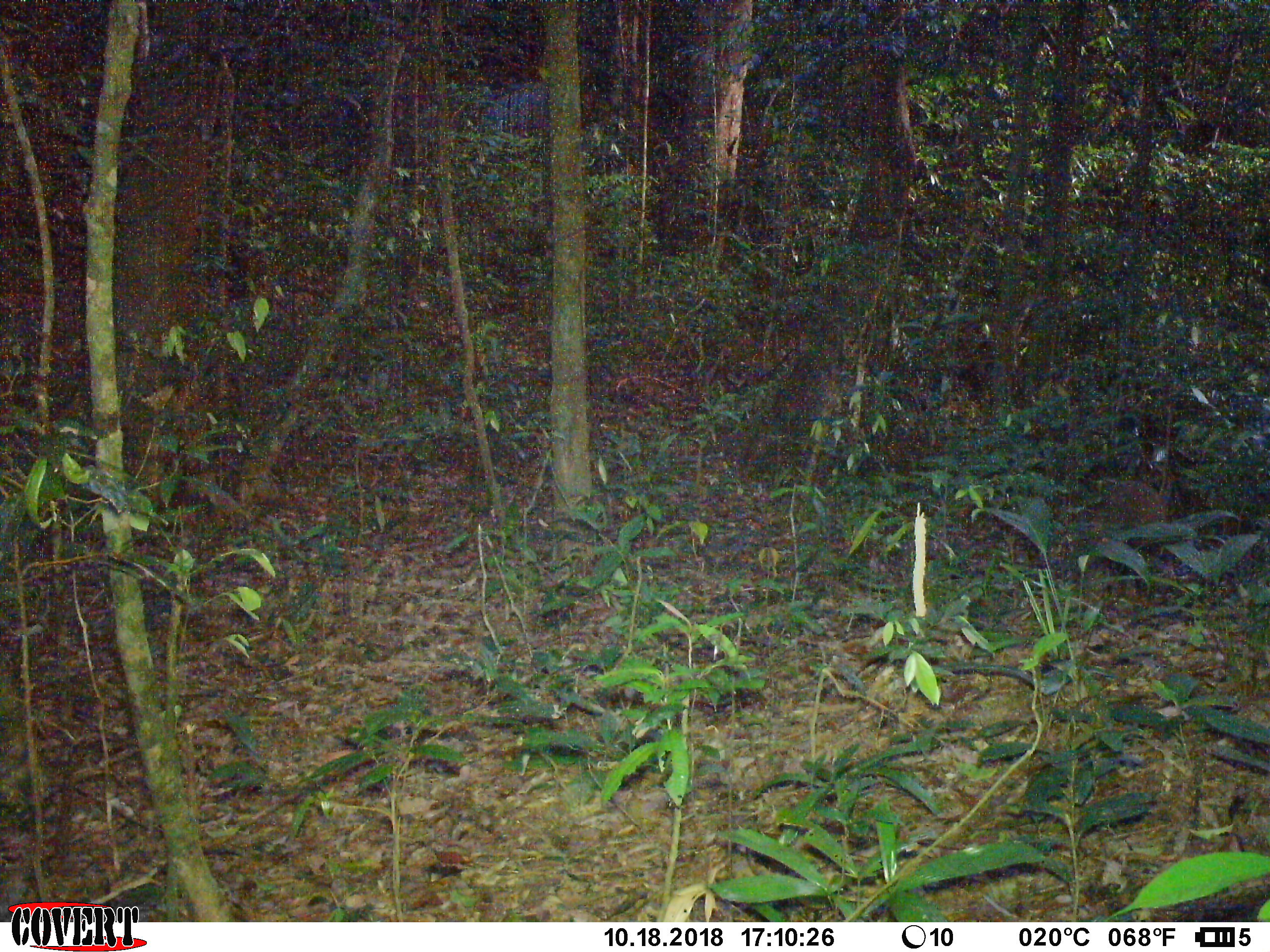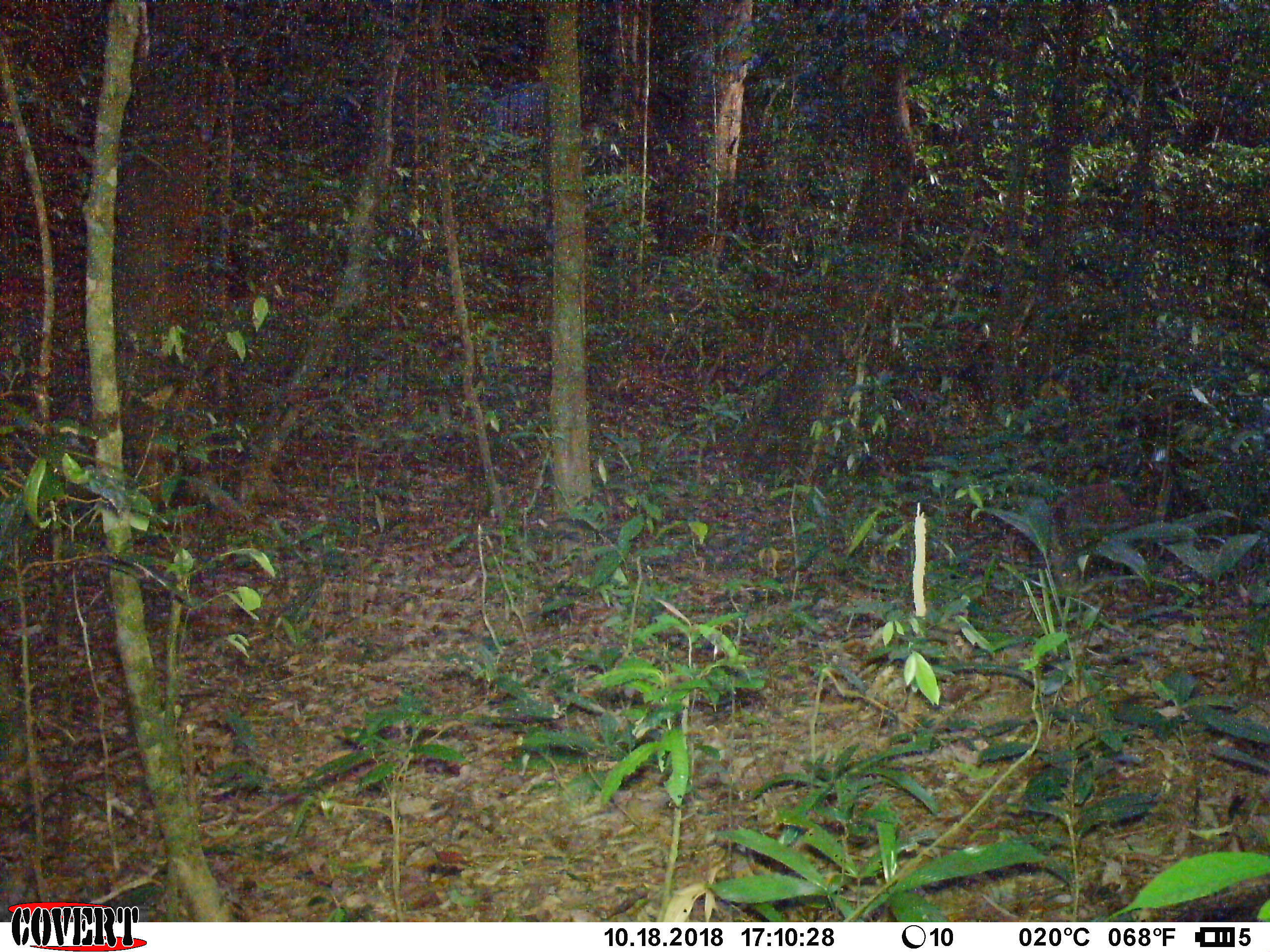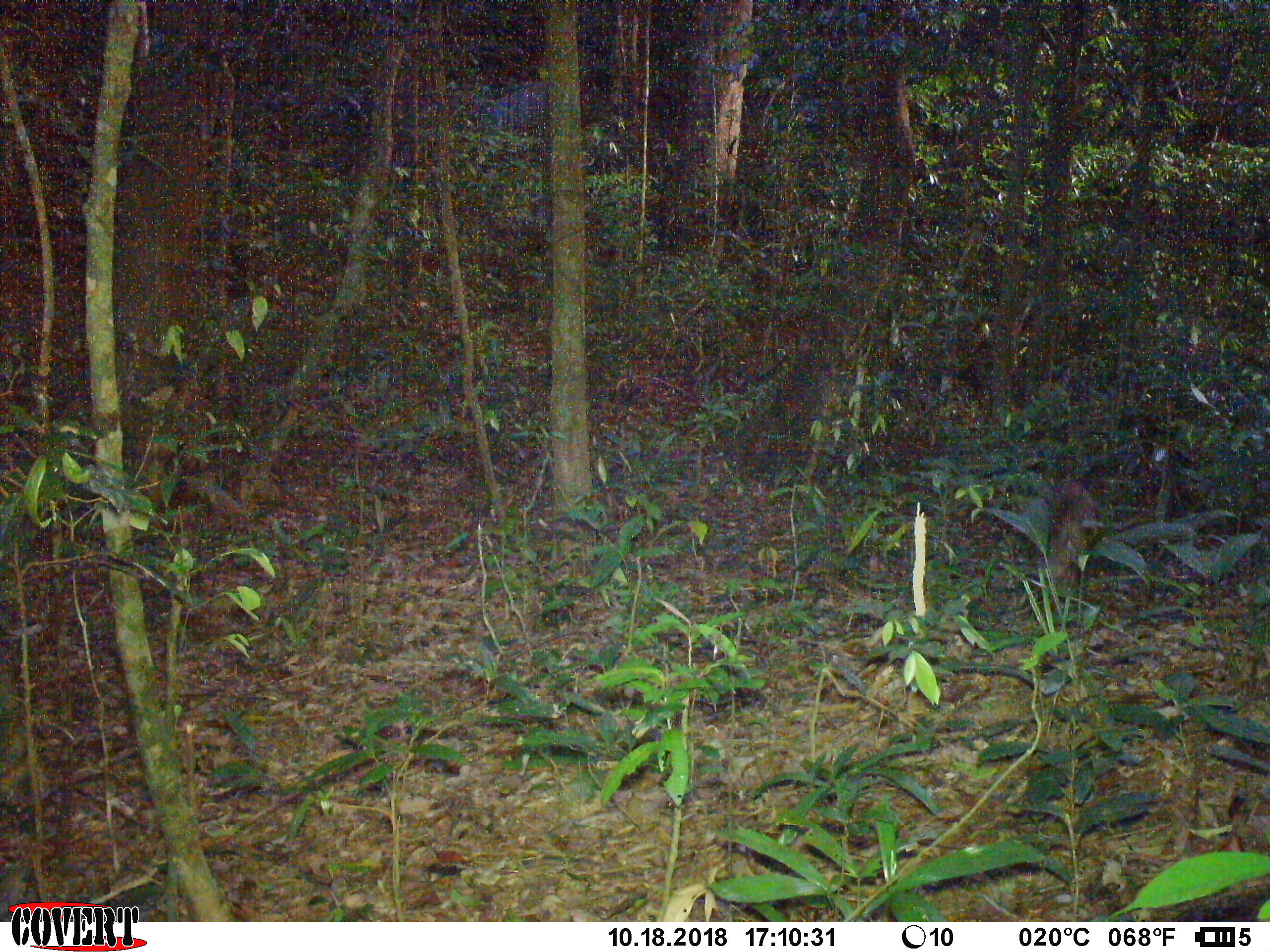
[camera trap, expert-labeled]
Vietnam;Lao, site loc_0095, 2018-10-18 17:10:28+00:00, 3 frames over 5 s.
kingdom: Animalia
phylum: Chordata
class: Mammalia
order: Artiodactyla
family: Suidae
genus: Sus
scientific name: Sus scrofa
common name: eurasian wild pig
Eurasian wild pig (Sus scrofa). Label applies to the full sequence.